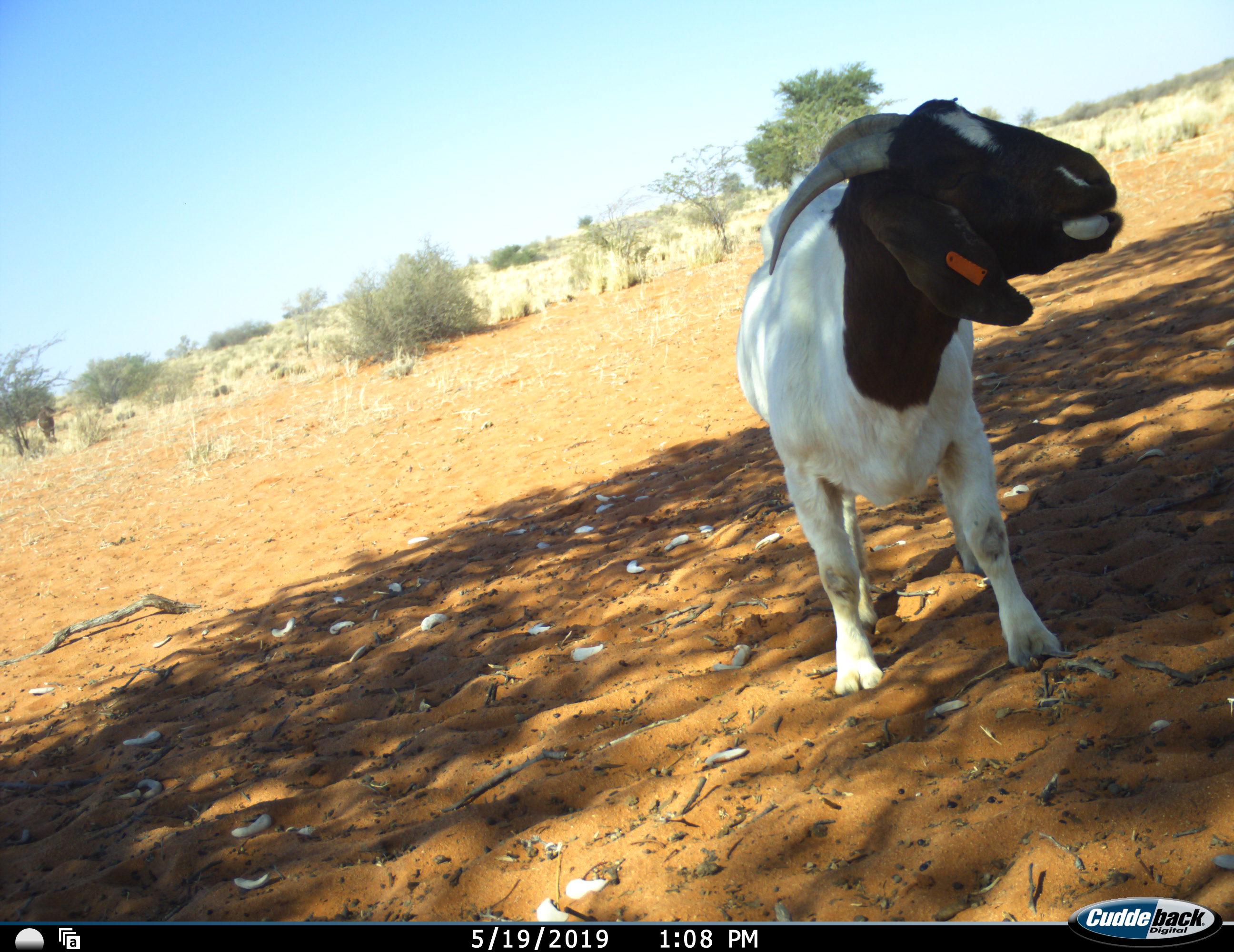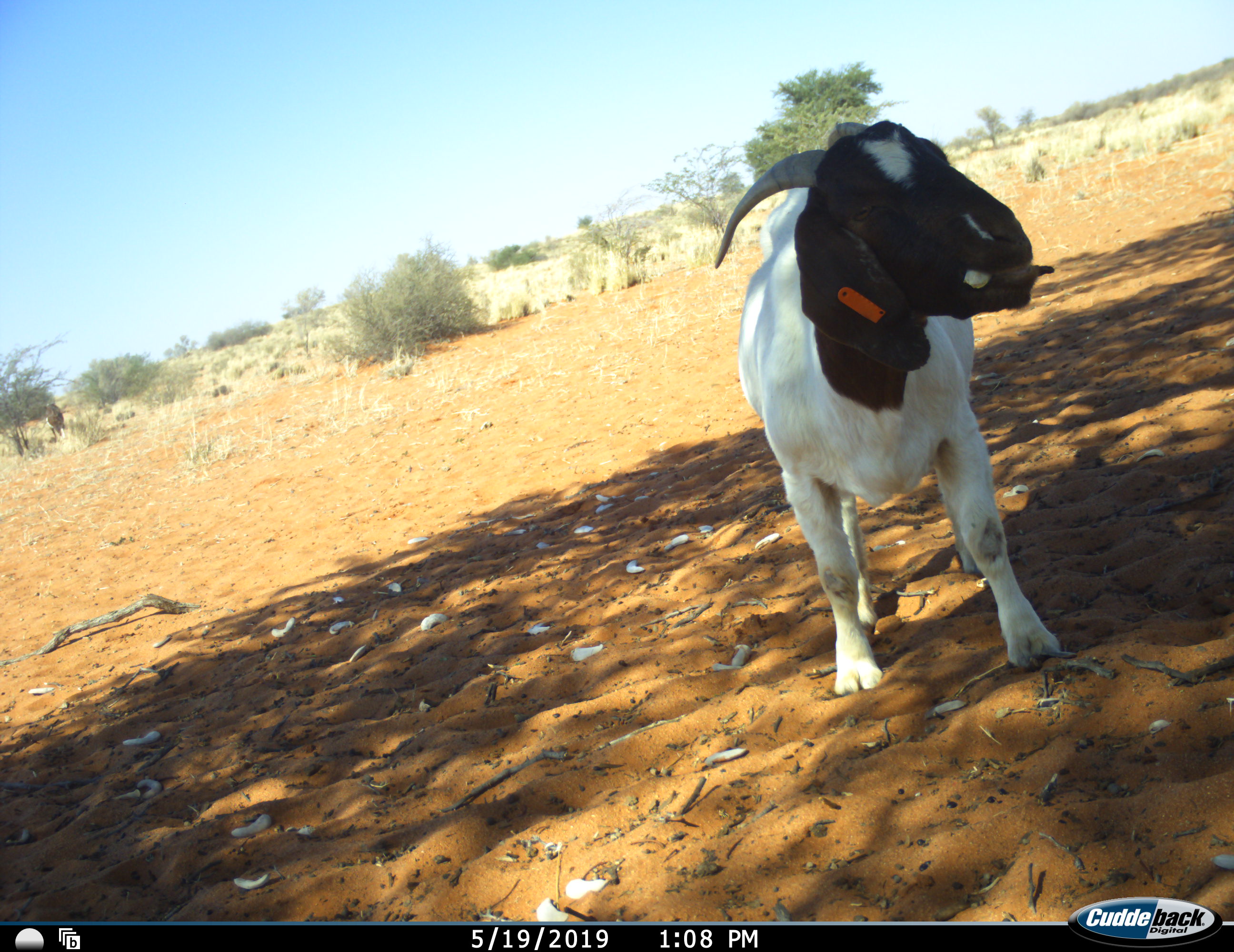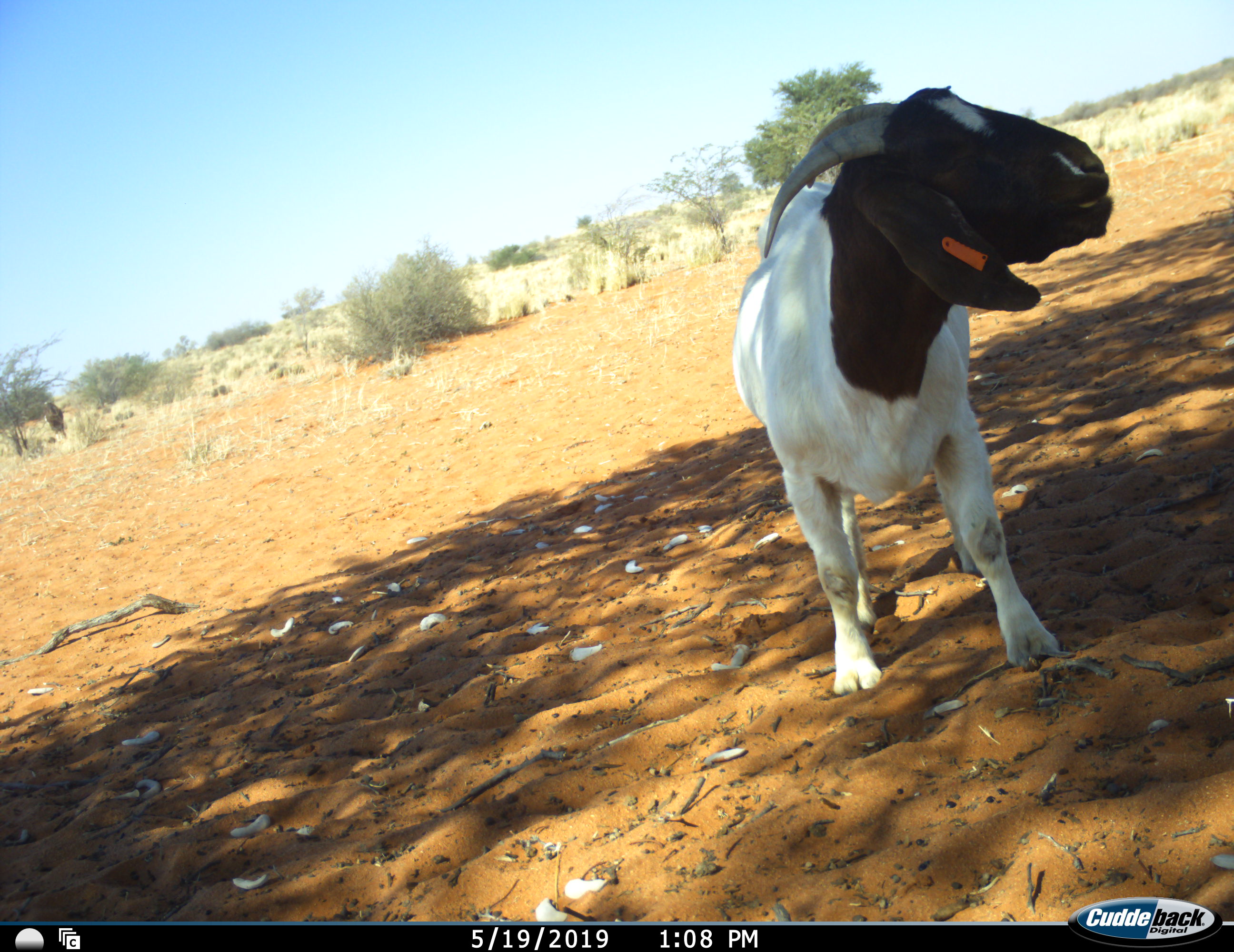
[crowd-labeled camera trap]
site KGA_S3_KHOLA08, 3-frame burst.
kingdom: Animalia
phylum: Chordata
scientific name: Vertebrata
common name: domestic animal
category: domesticanimal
Domesticanimal (domestic animal) (Vertebrata), count 1. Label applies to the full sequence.